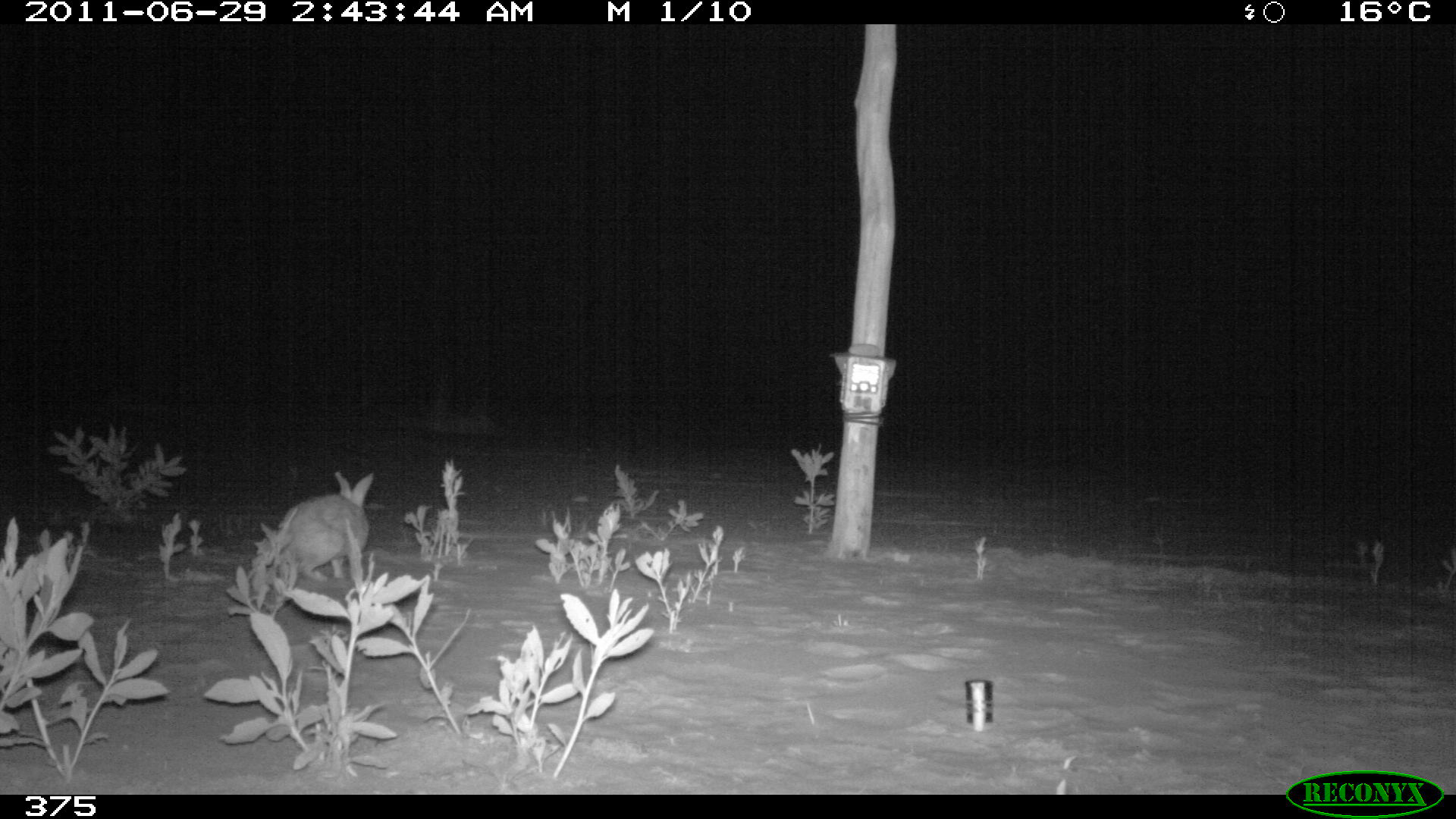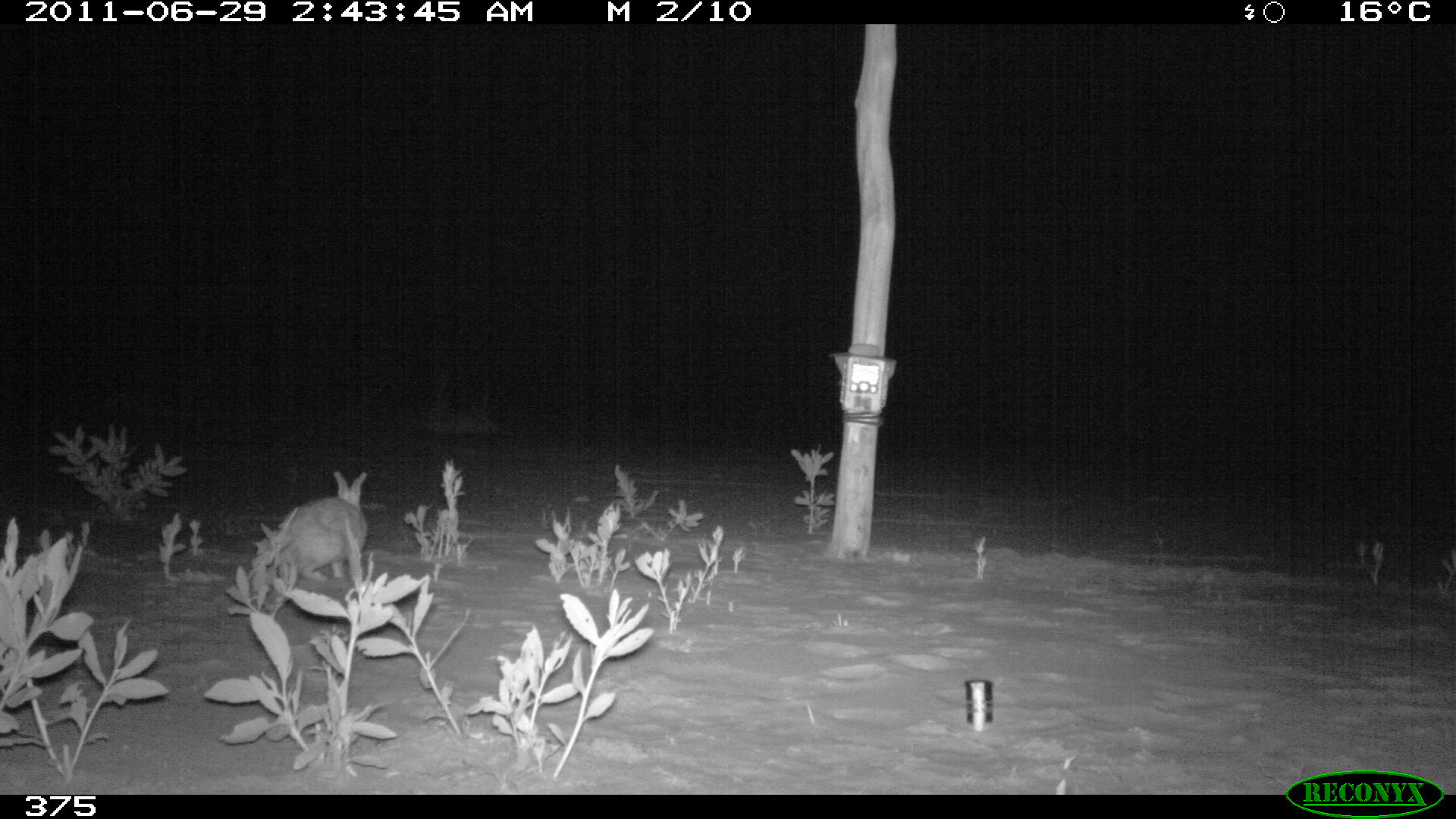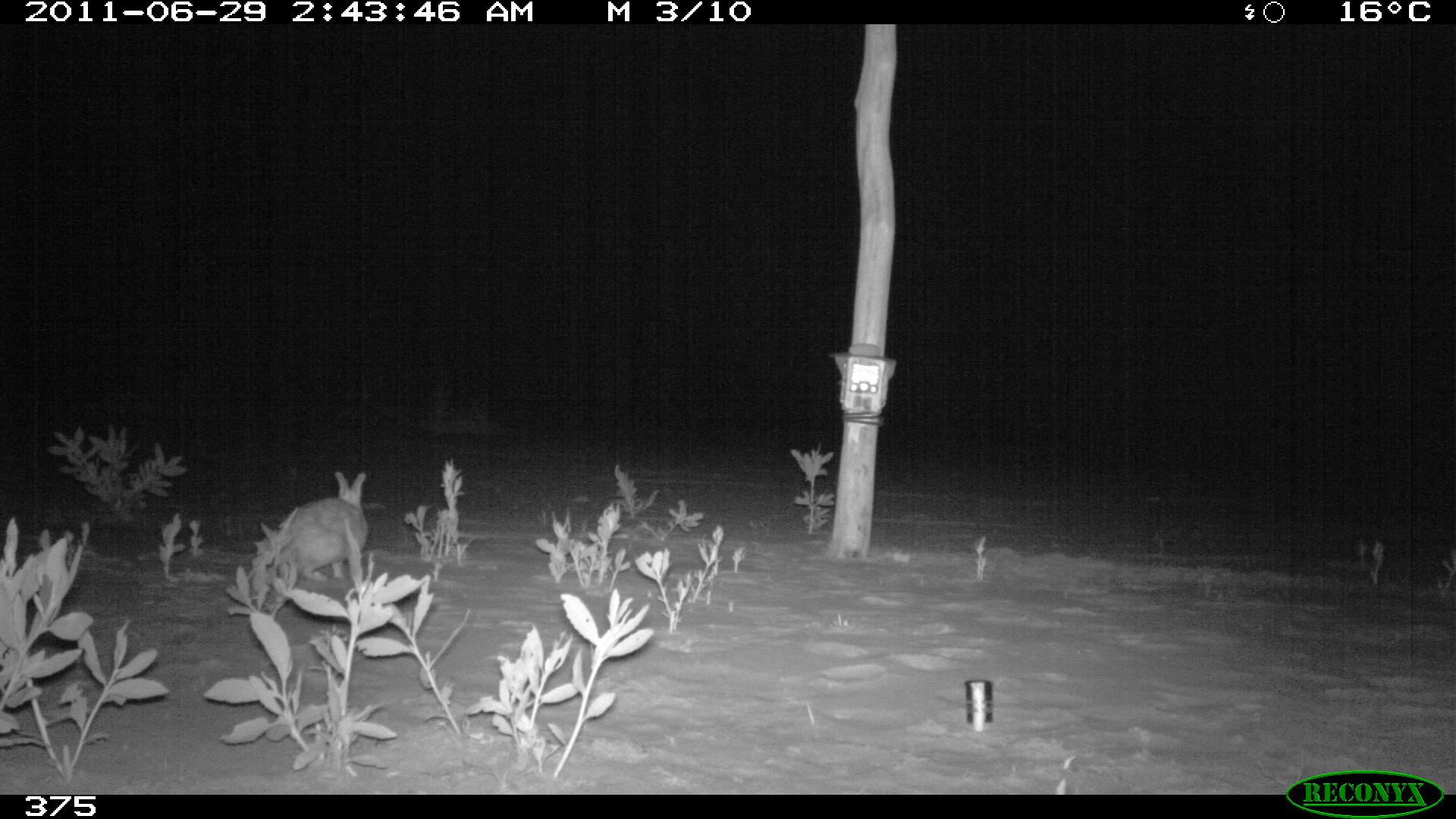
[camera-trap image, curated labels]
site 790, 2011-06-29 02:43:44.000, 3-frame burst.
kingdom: Animalia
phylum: Chordata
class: Mammalia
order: Lagomorpha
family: Leporidae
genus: Sylvilagus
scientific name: Sylvilagus brasiliensis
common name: tapeti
Sylvilagus brasiliensis (tapeti).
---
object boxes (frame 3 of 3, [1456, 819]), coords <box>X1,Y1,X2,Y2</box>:
sylvilagus brasiliensis: <box>268,472,368,582</box>